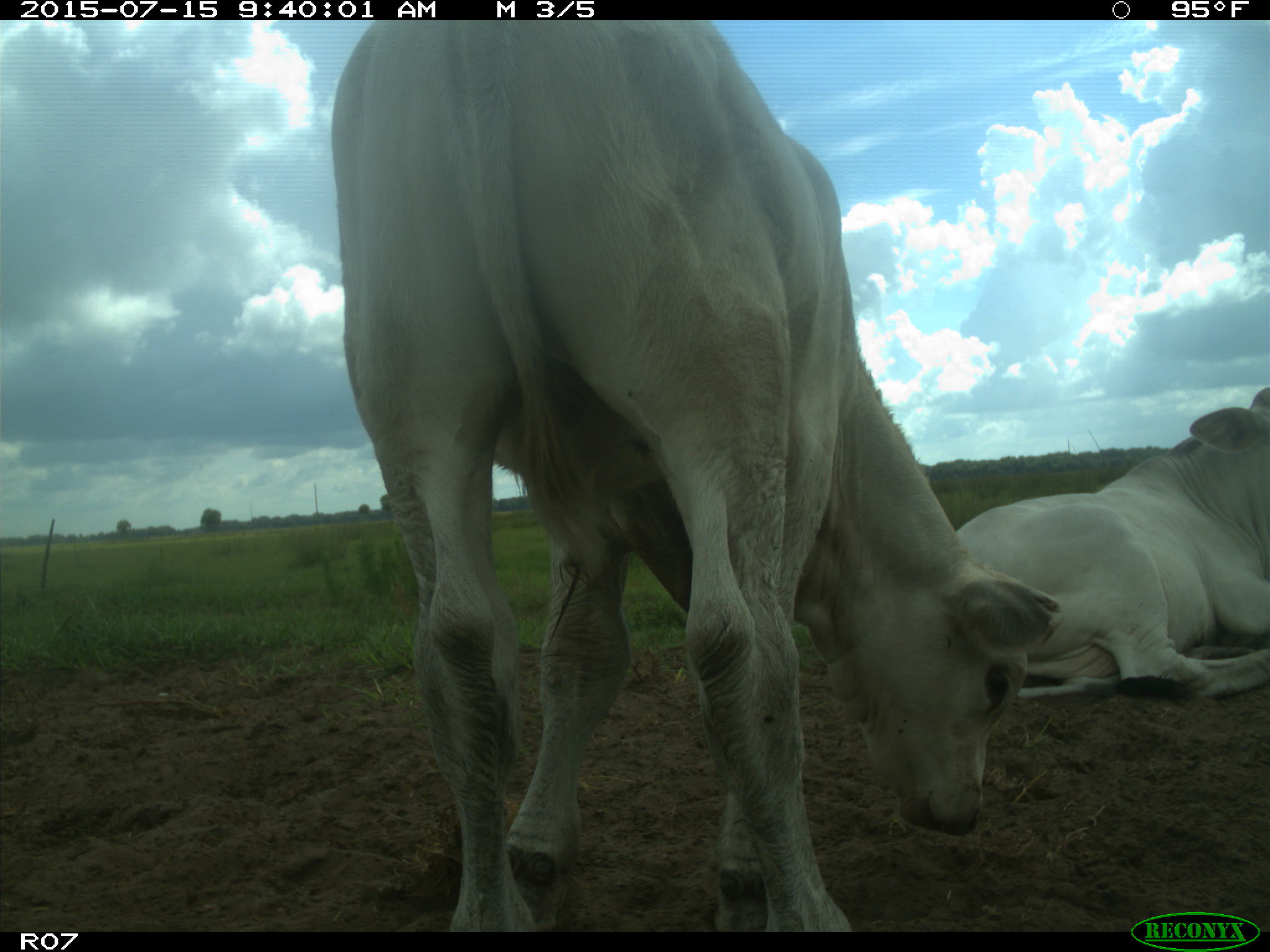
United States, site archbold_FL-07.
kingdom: Animalia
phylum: Chordata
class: Mammalia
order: Artiodactyla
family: Bovidae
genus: Bos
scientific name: Bos taurus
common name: domestic cow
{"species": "Bos taurus (domestic cow)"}